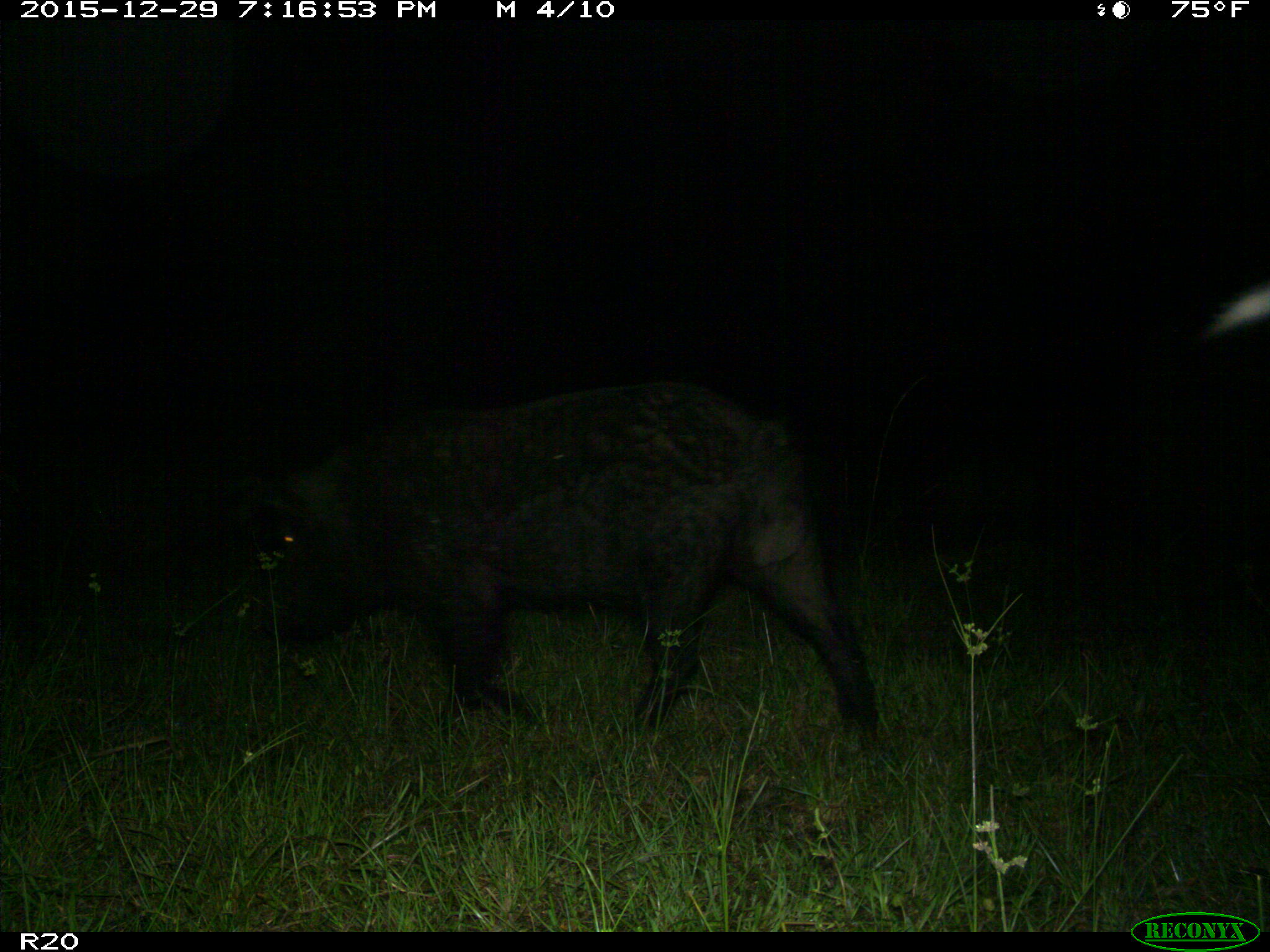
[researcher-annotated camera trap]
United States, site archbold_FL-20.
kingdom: Animalia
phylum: Chordata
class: Mammalia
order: Artiodactyla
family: Suidae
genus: Sus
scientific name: Sus scrofa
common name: wild boar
Sus scrofa (wild boar).